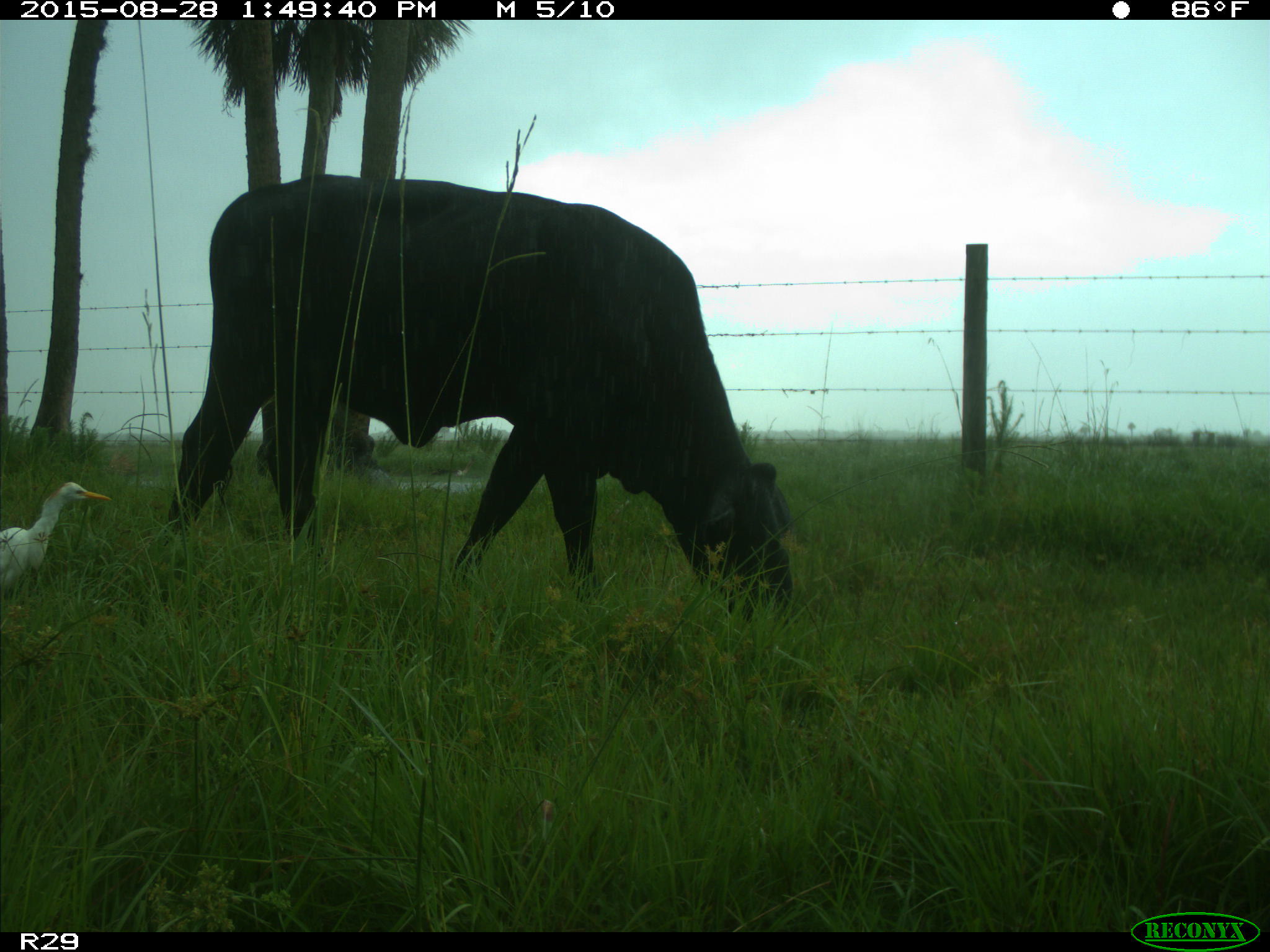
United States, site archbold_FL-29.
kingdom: Animalia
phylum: Chordata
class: Mammalia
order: Artiodactyla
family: Bovidae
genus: Bos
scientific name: Bos taurus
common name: domestic cow